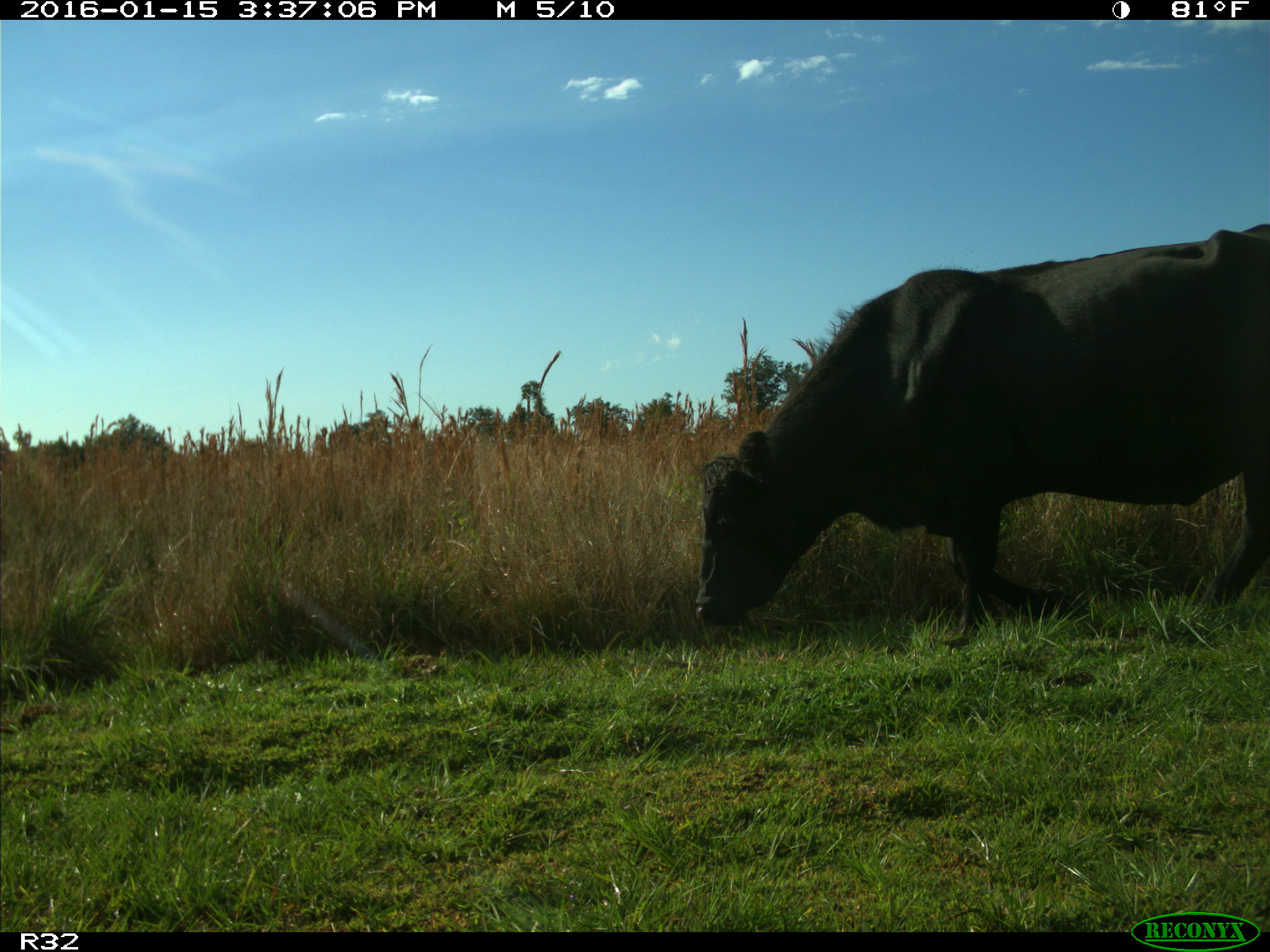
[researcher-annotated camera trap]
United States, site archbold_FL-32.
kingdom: Animalia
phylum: Chordata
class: Mammalia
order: Artiodactyla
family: Bovidae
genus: Bos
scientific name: Bos taurus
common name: domestic cow